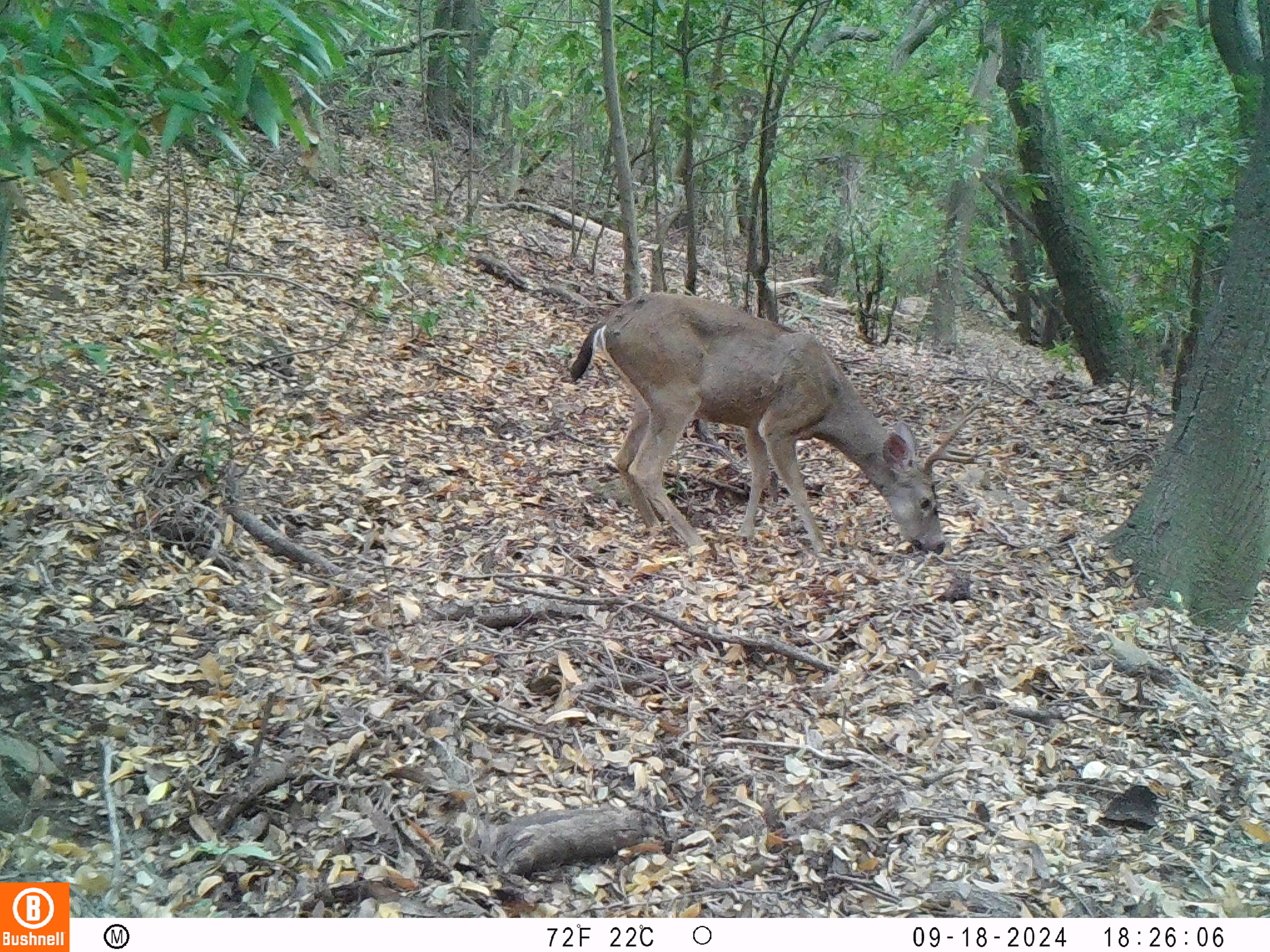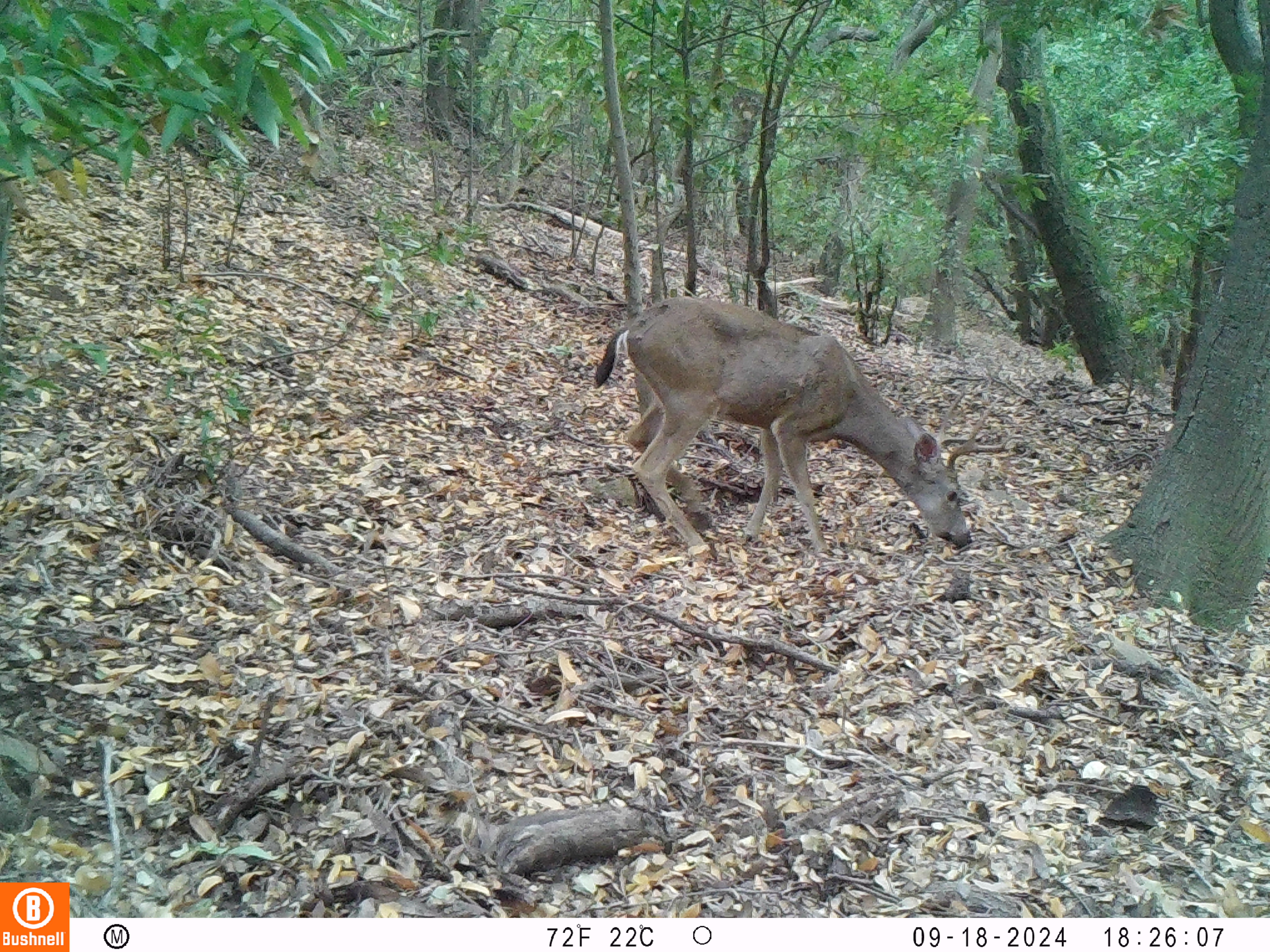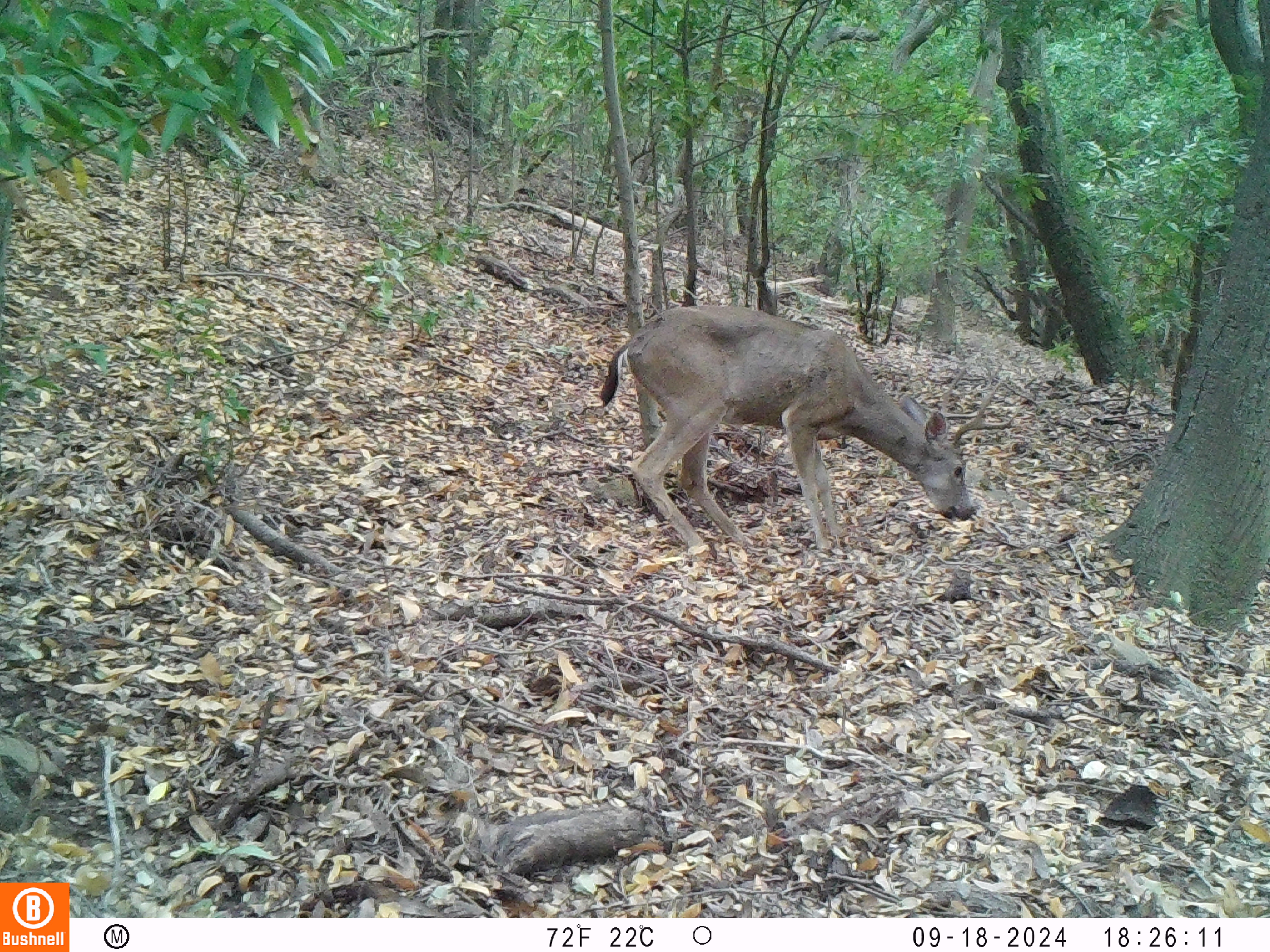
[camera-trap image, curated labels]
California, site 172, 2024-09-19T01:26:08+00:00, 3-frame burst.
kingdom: Animalia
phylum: Chordata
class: Mammalia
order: Artiodactyla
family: Cervidae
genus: Odocoileus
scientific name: Odocoileus hemionus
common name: mule deer